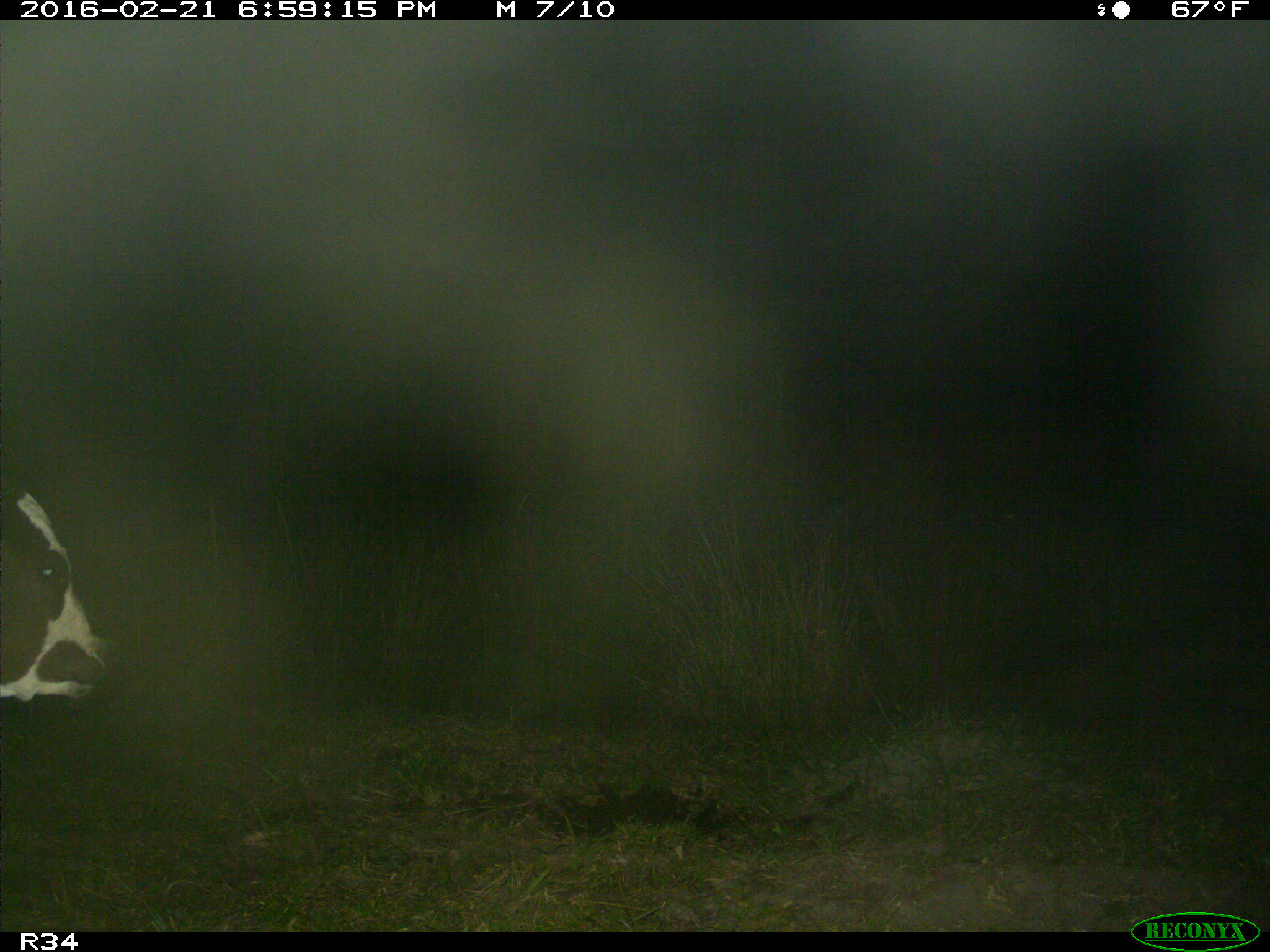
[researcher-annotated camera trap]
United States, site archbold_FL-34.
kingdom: Animalia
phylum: Chordata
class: Mammalia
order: Artiodactyla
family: Bovidae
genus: Bos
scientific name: Bos taurus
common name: domestic cow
Bos taurus (domestic cow).